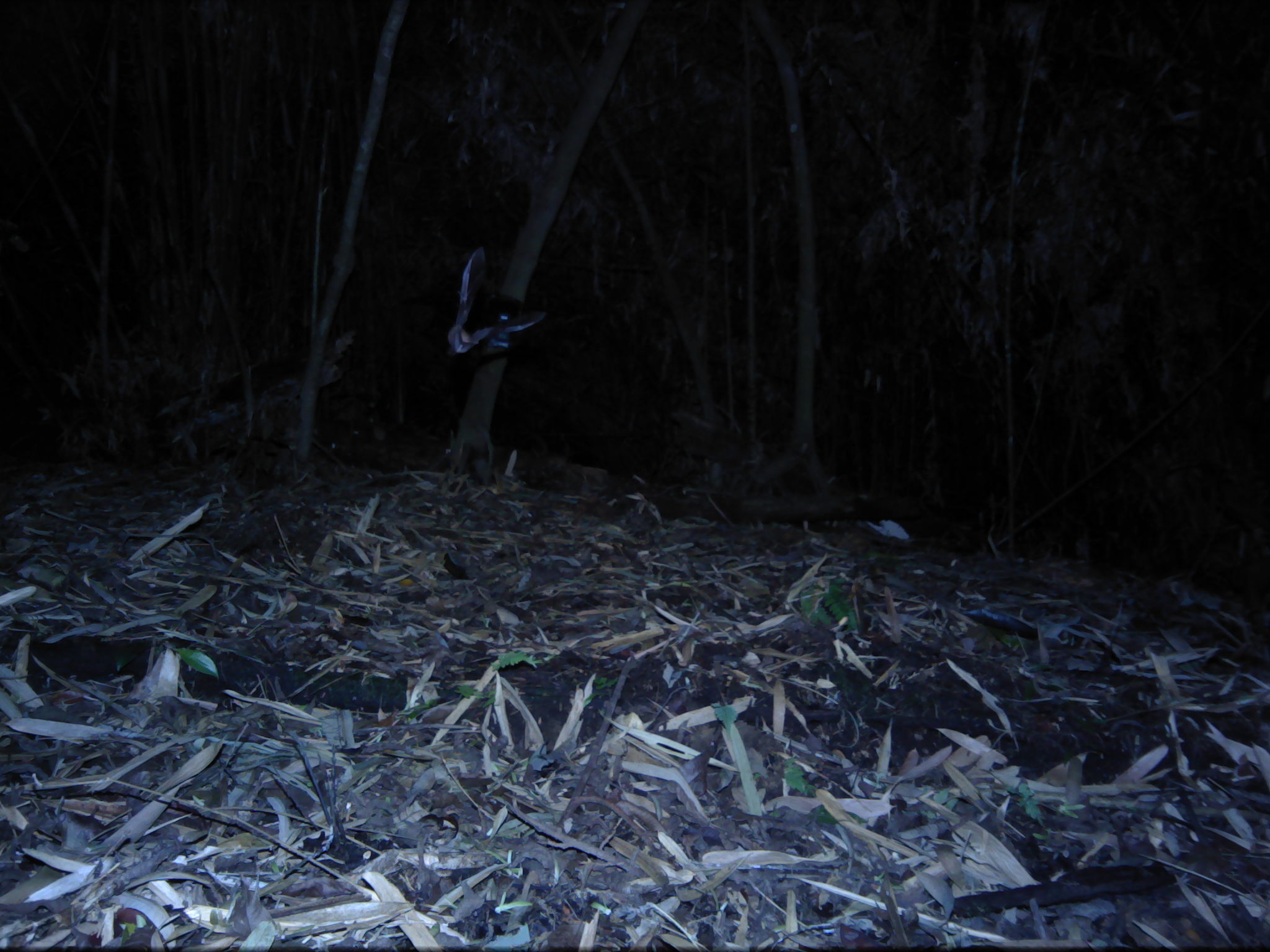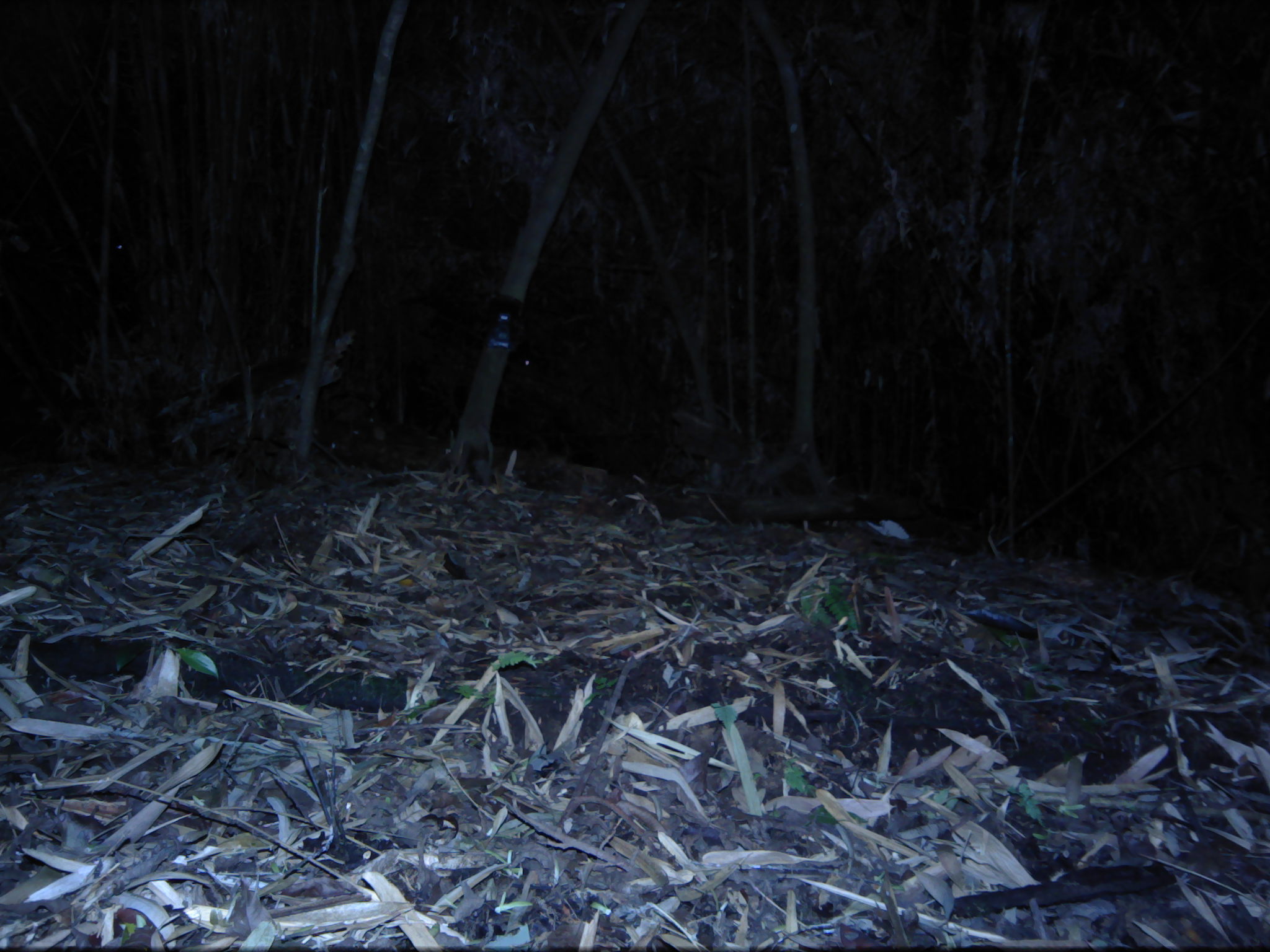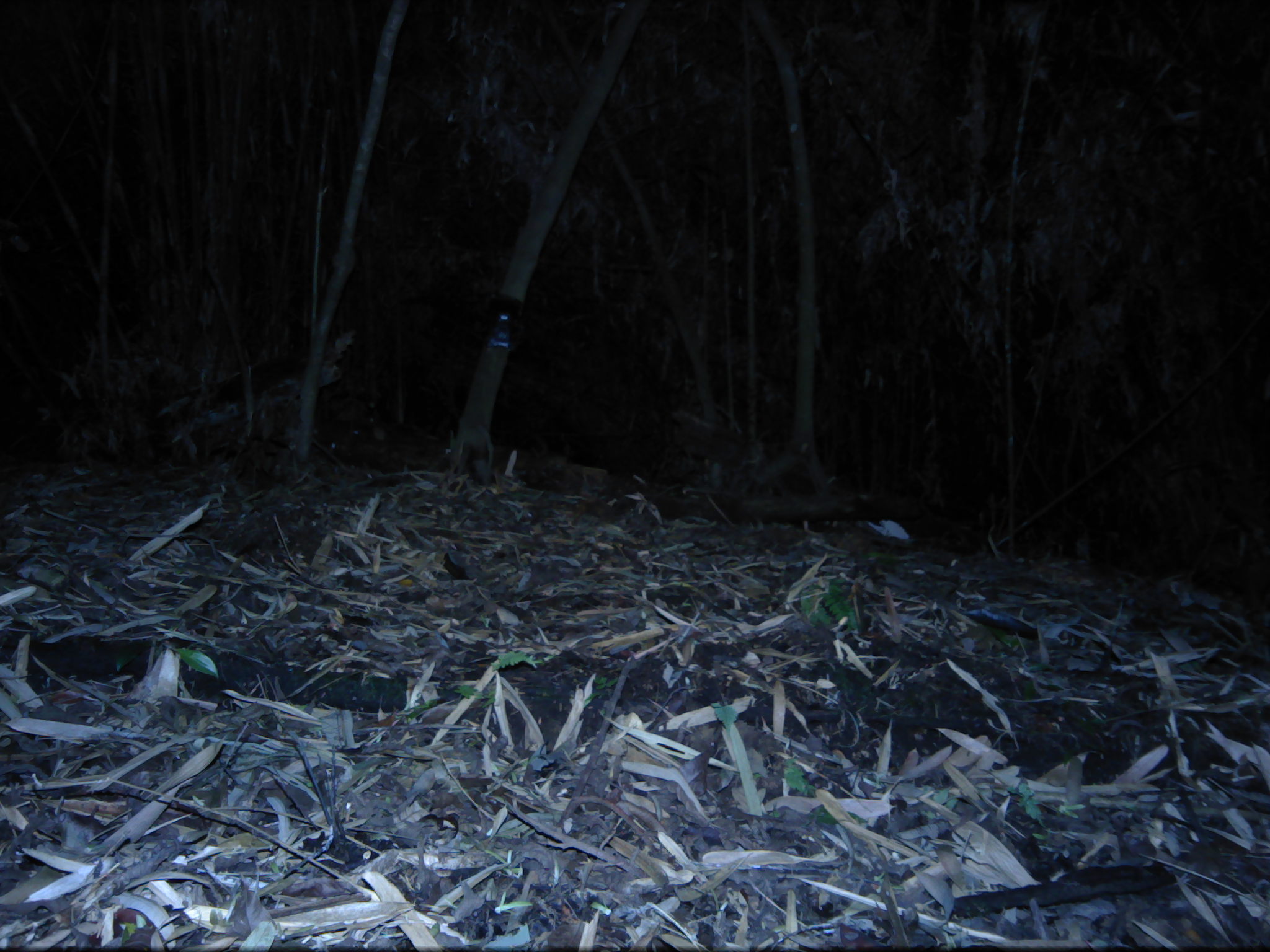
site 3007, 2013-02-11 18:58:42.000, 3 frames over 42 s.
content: unidentified animal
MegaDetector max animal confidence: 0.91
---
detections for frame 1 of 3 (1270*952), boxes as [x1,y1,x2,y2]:
unknown: [442,244,547,354]